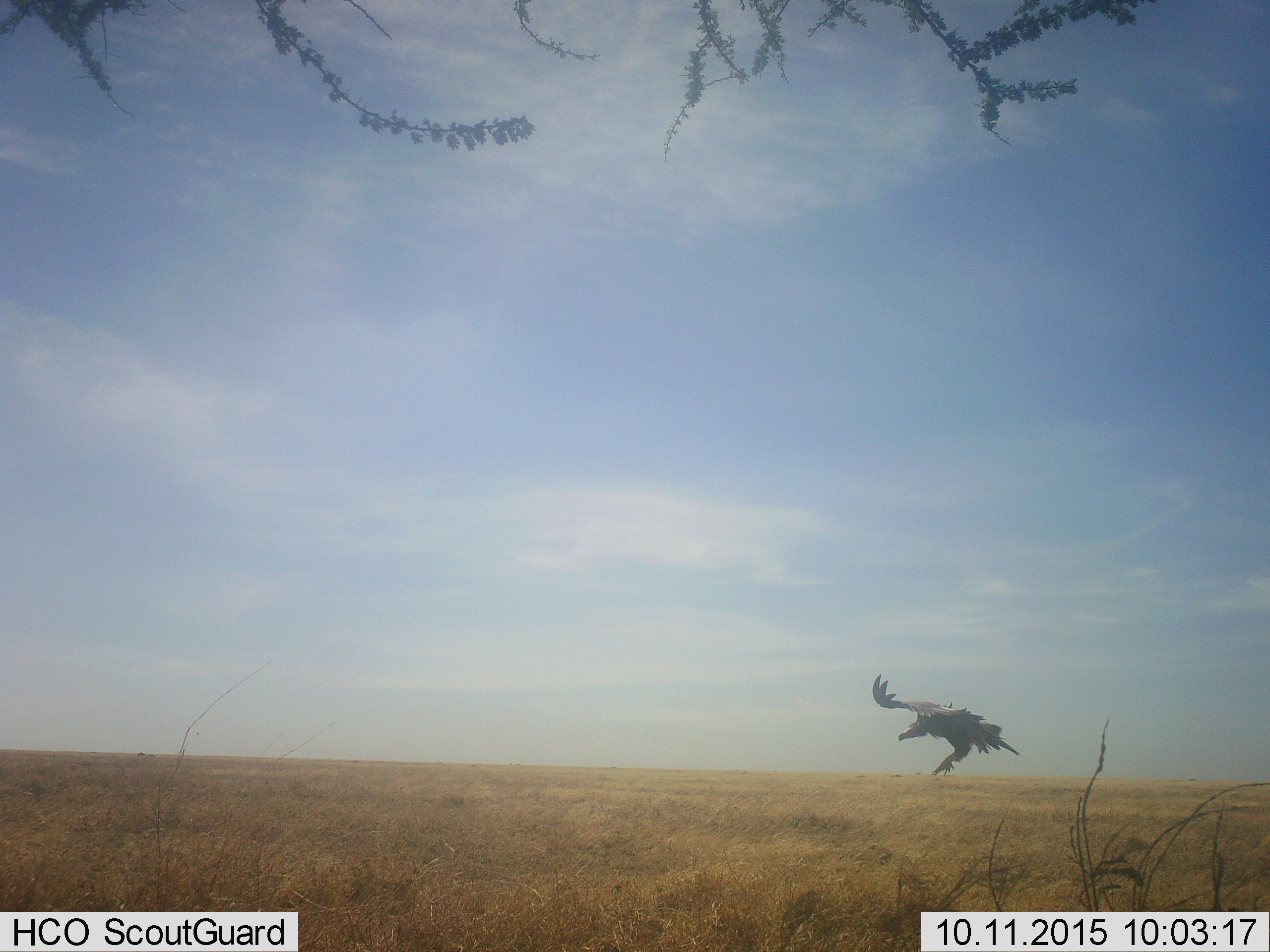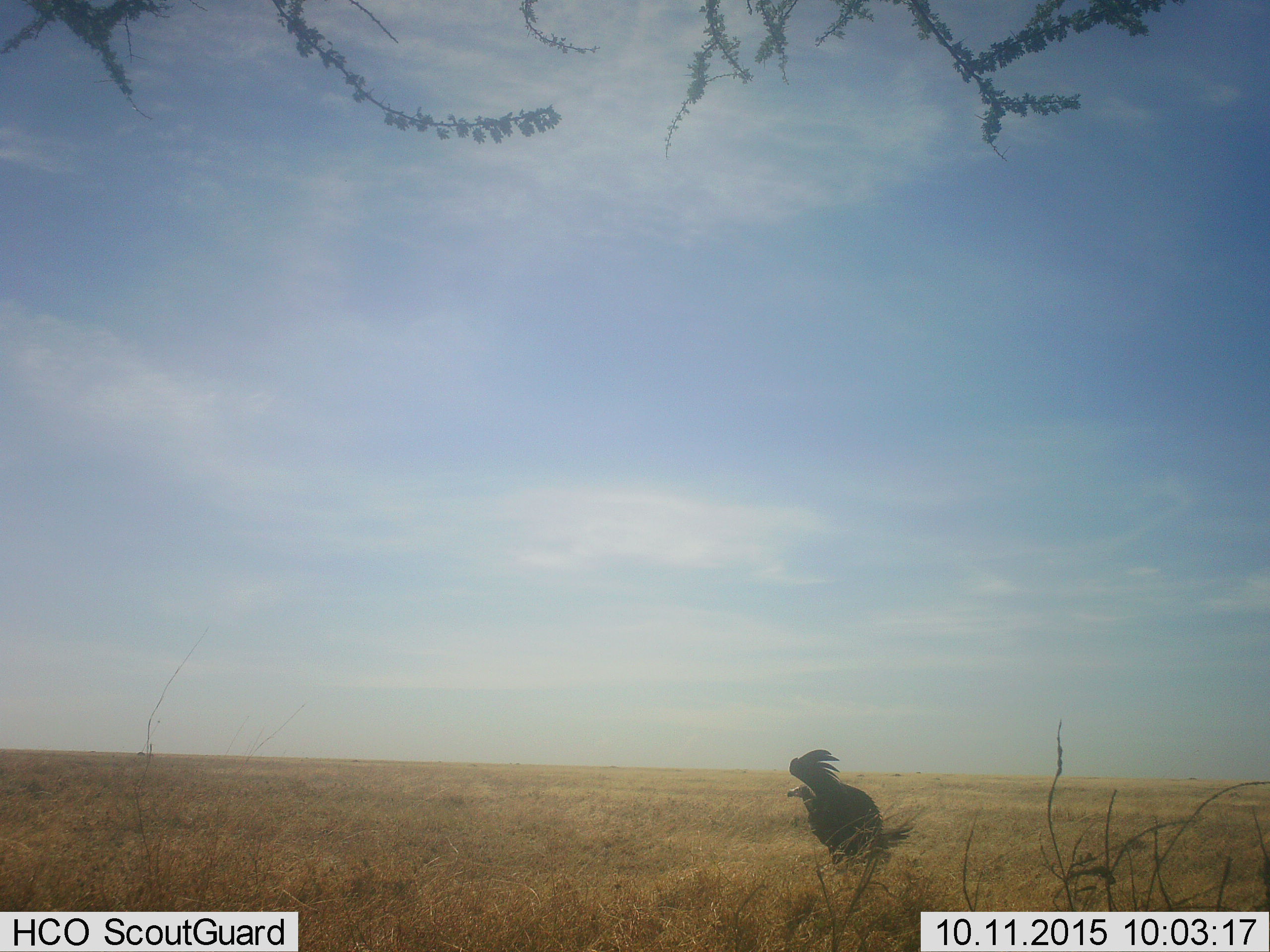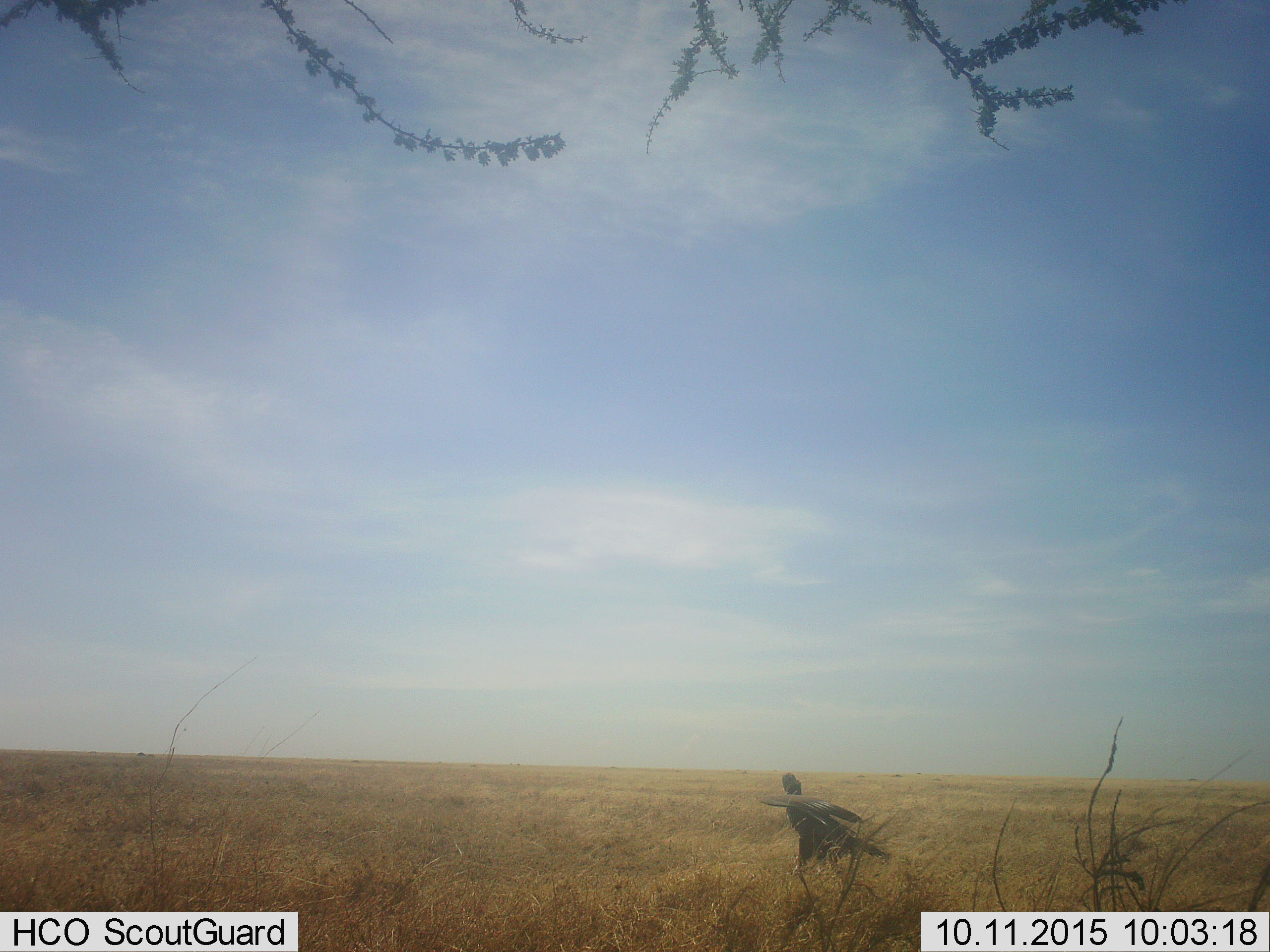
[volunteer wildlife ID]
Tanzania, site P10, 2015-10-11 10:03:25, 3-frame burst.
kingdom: Animalia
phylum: Chordata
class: Aves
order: Accipitriformes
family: Accipitridae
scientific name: Accipitridae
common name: vulture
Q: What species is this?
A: Vulture (Accipitridae).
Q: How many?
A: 1.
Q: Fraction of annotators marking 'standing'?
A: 14%.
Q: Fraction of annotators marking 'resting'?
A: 0%.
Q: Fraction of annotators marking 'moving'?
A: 100%.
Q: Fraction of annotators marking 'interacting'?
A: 0%.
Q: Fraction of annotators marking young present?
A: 0%.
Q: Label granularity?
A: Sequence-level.